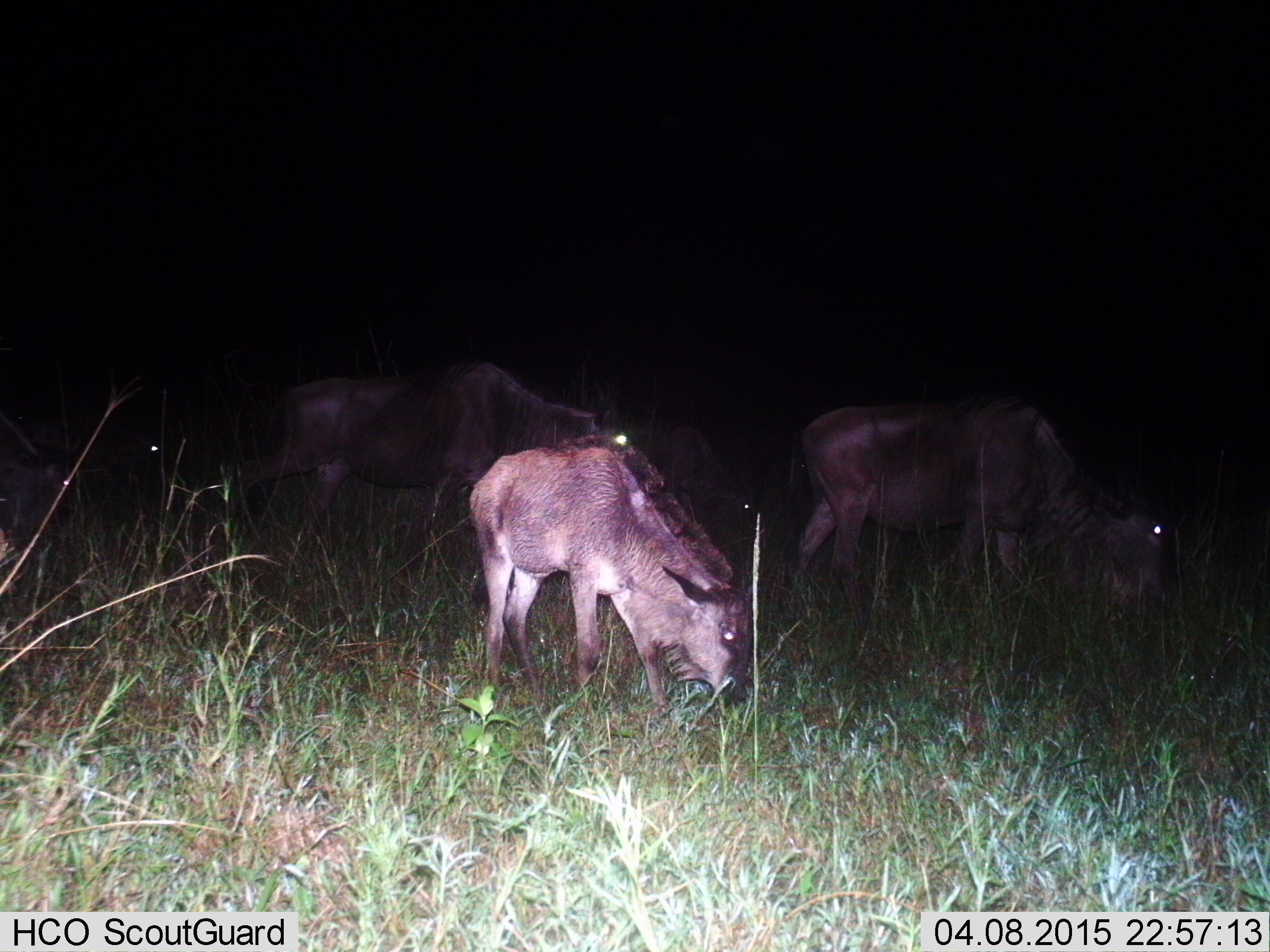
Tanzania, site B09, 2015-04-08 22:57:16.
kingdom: Animalia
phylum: Chordata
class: Mammalia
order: Artiodactyla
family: Bovidae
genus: Connochaetes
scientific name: Connochaetes taurinus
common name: blue wildebeest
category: wildebeest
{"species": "wildebeest (blue wildebeest) (Connochaetes taurinus)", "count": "5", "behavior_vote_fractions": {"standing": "20%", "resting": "0%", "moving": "30%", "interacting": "0%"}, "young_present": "40%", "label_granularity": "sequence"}